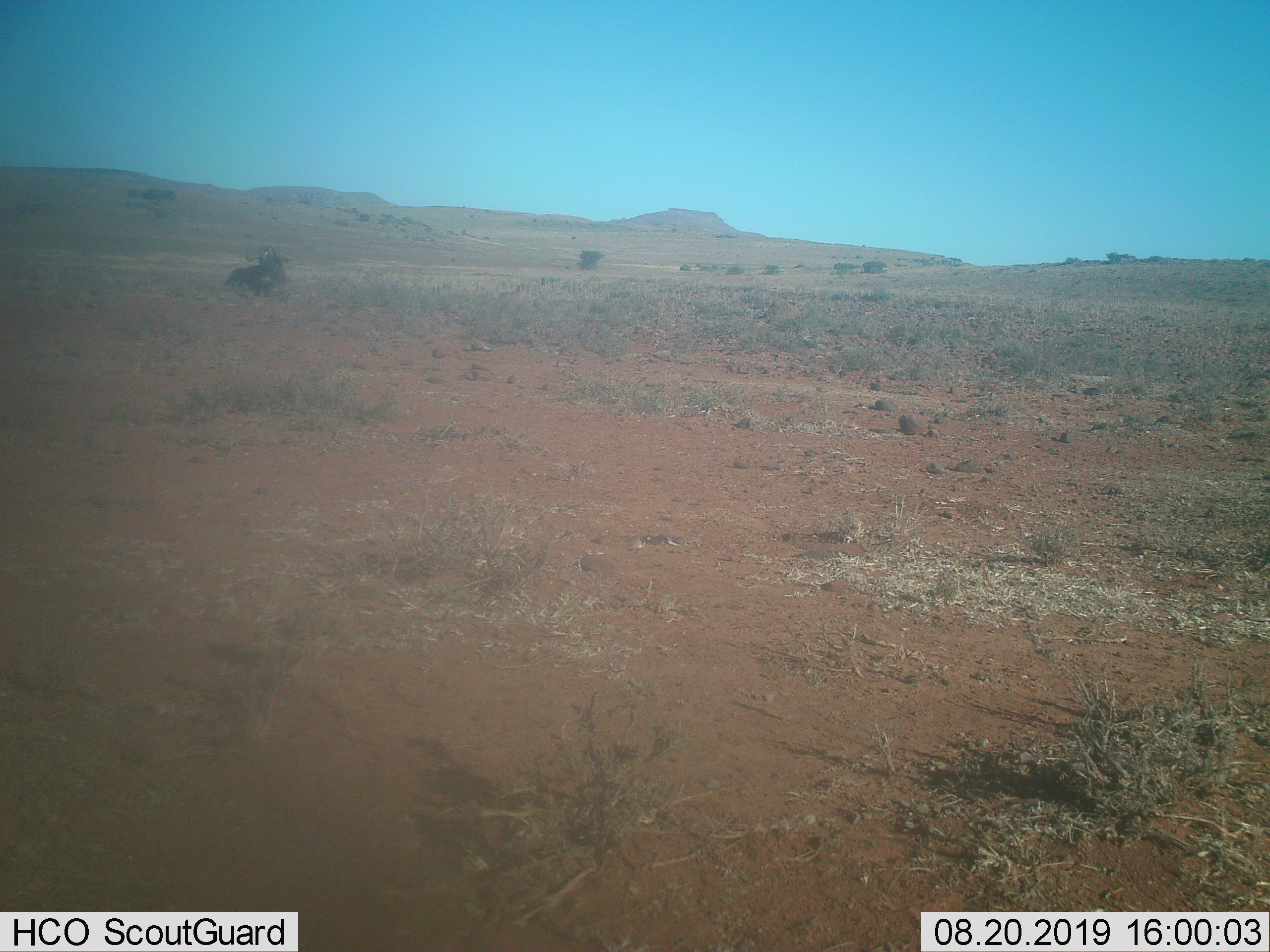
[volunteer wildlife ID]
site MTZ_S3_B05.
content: unidentified animal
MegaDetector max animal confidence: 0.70